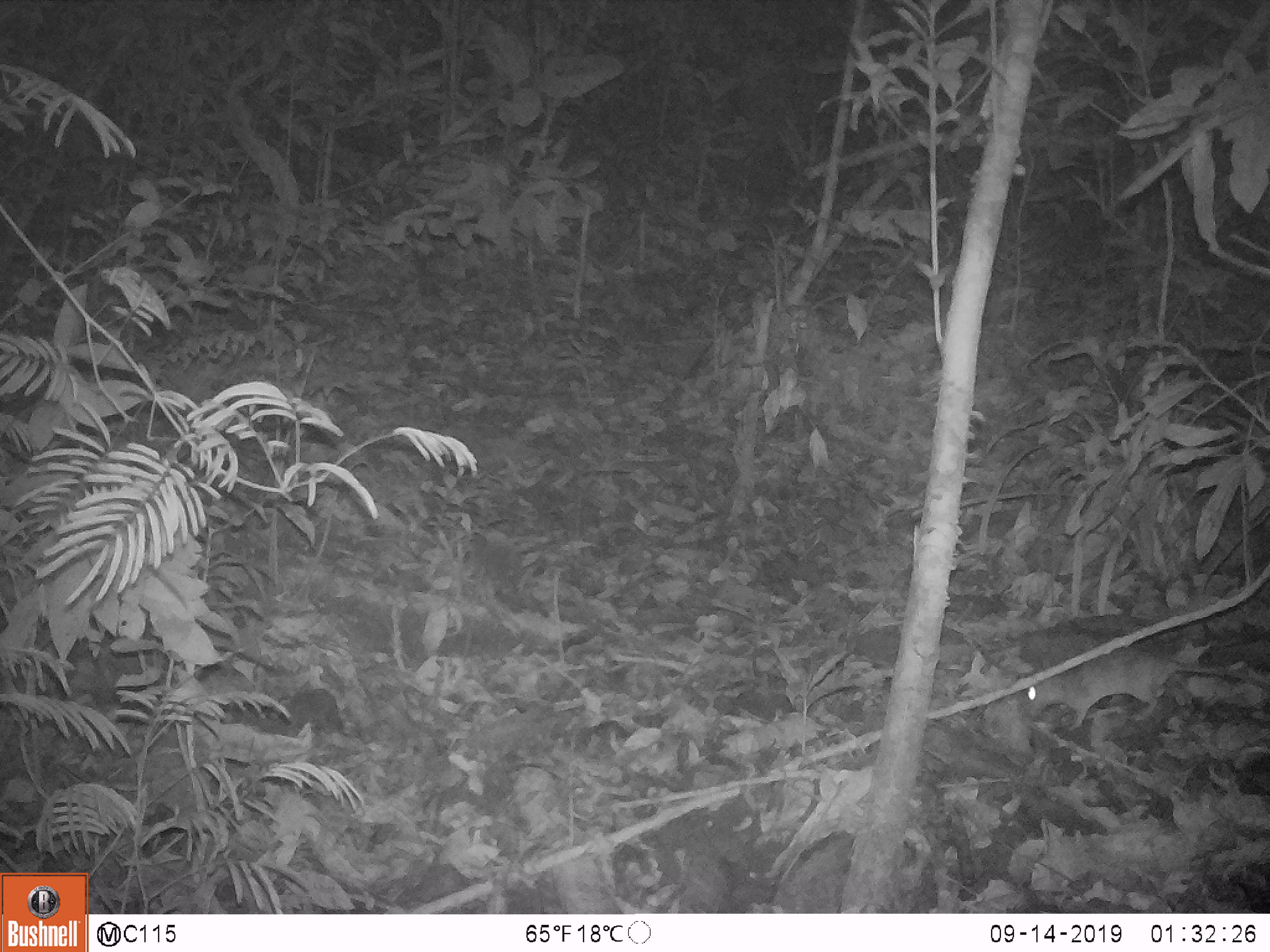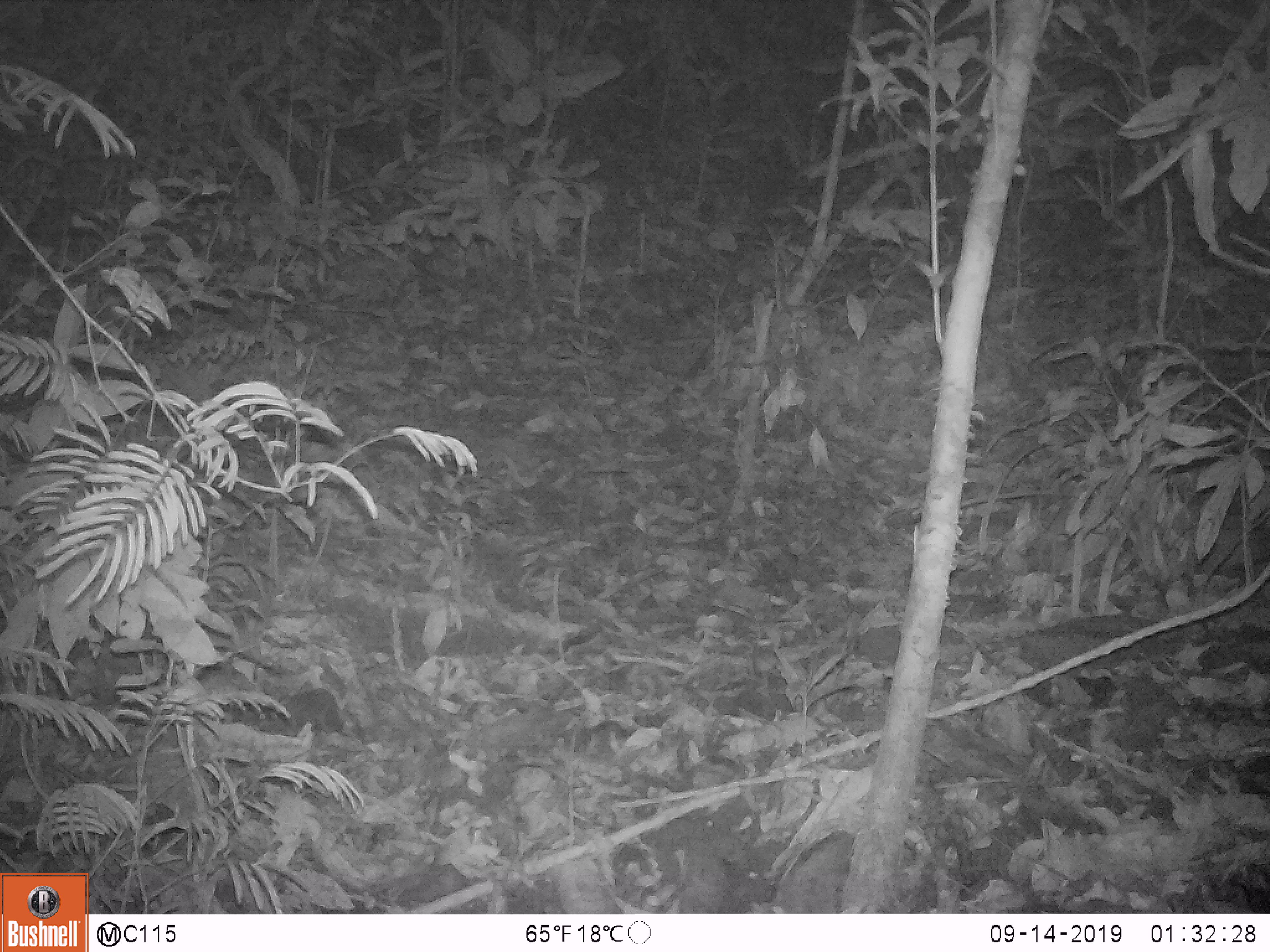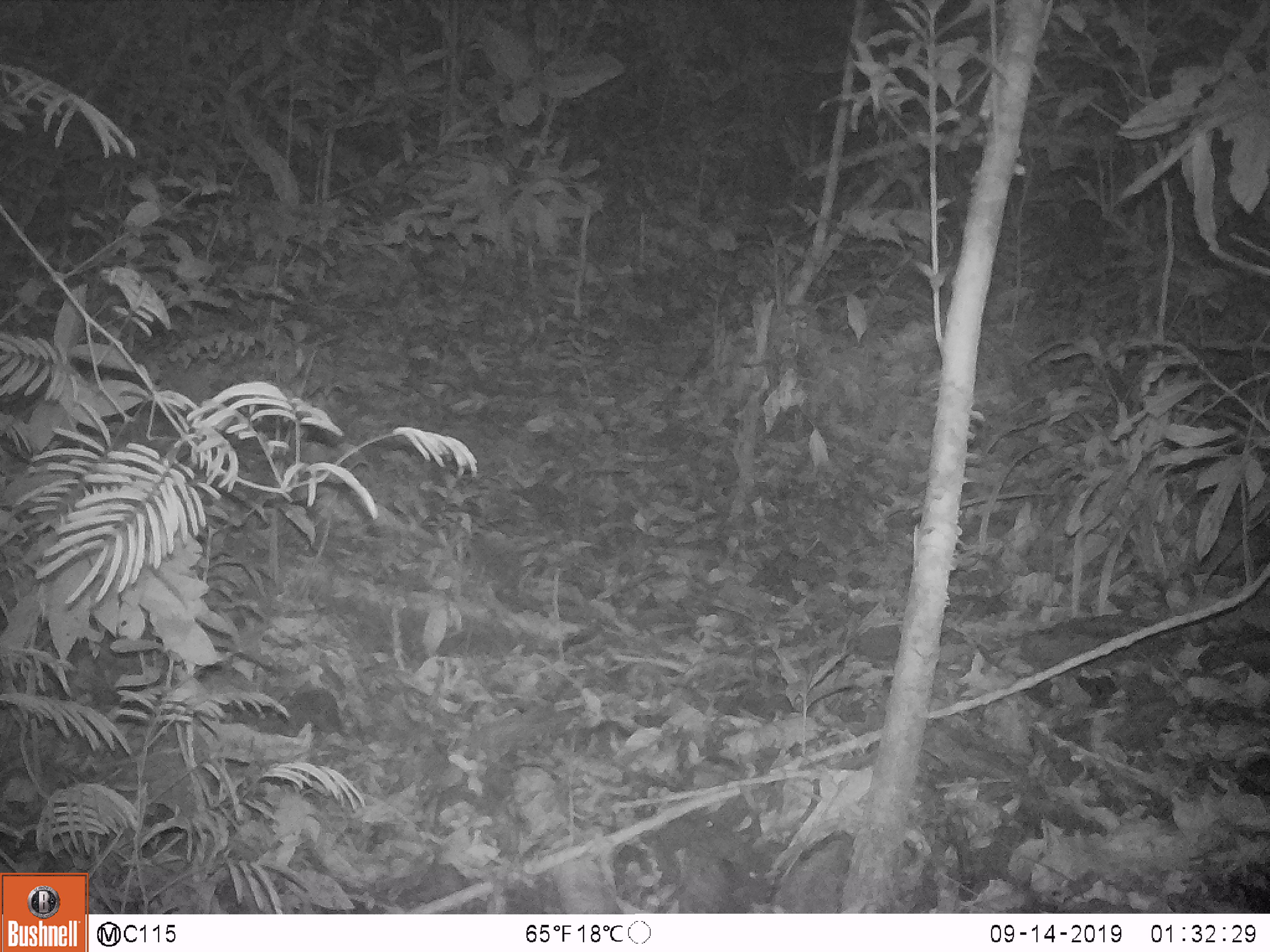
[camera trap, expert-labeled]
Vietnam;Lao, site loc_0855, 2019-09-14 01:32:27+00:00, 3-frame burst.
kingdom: Animalia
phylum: Chordata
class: Mammalia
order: Rodentia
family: Muridae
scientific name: Muridae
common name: old-world mice and rats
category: unidentified murid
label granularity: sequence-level